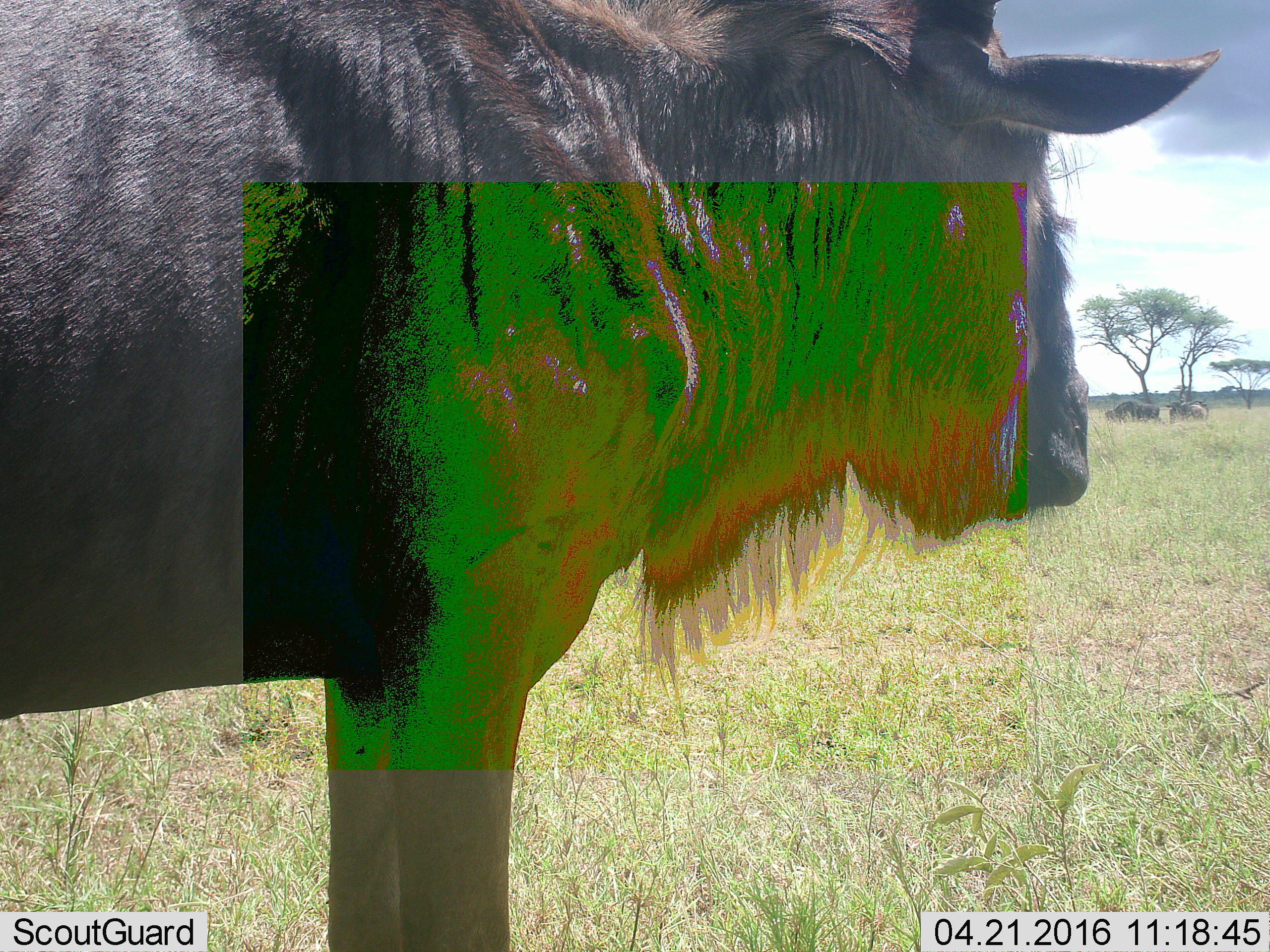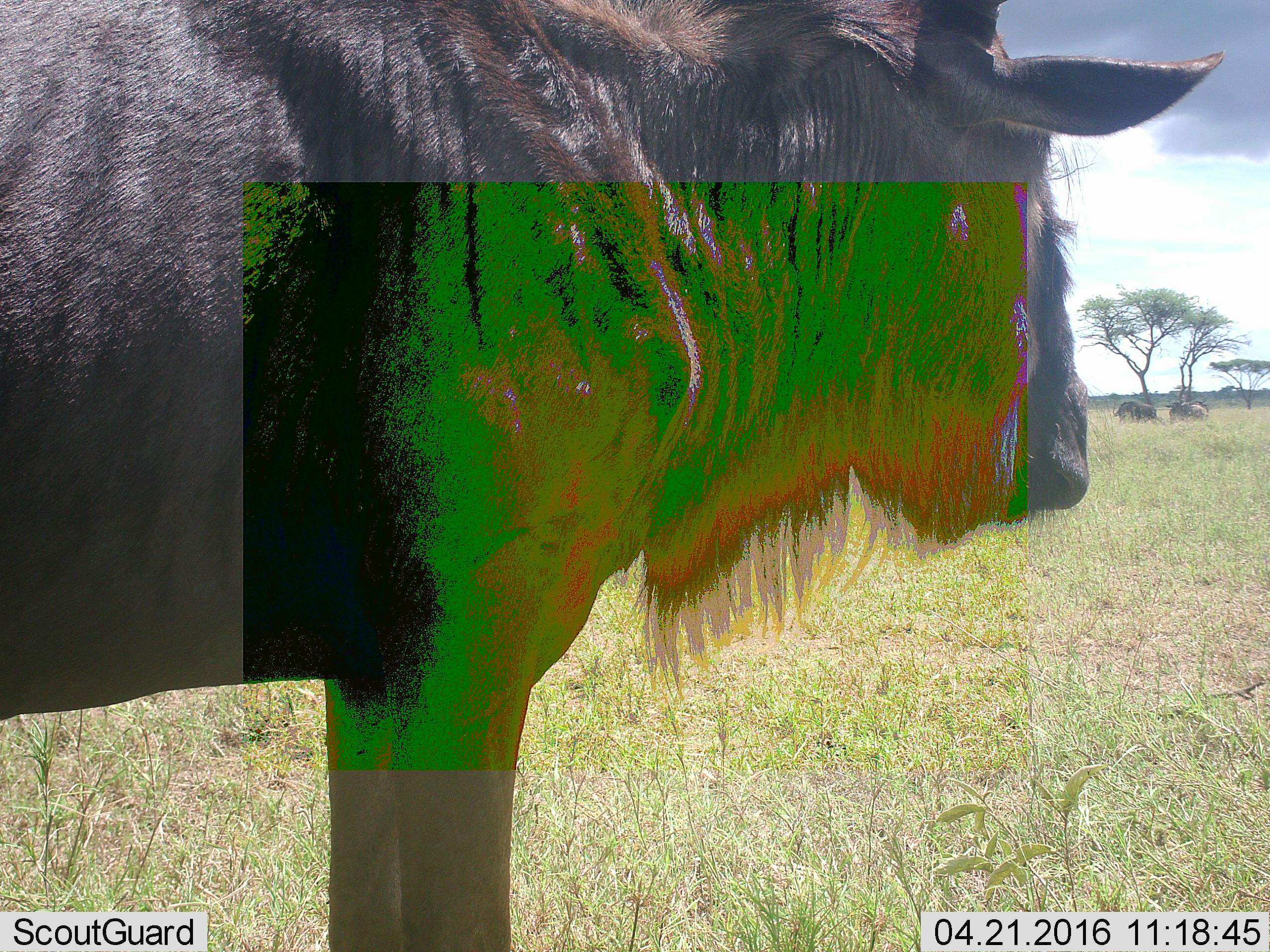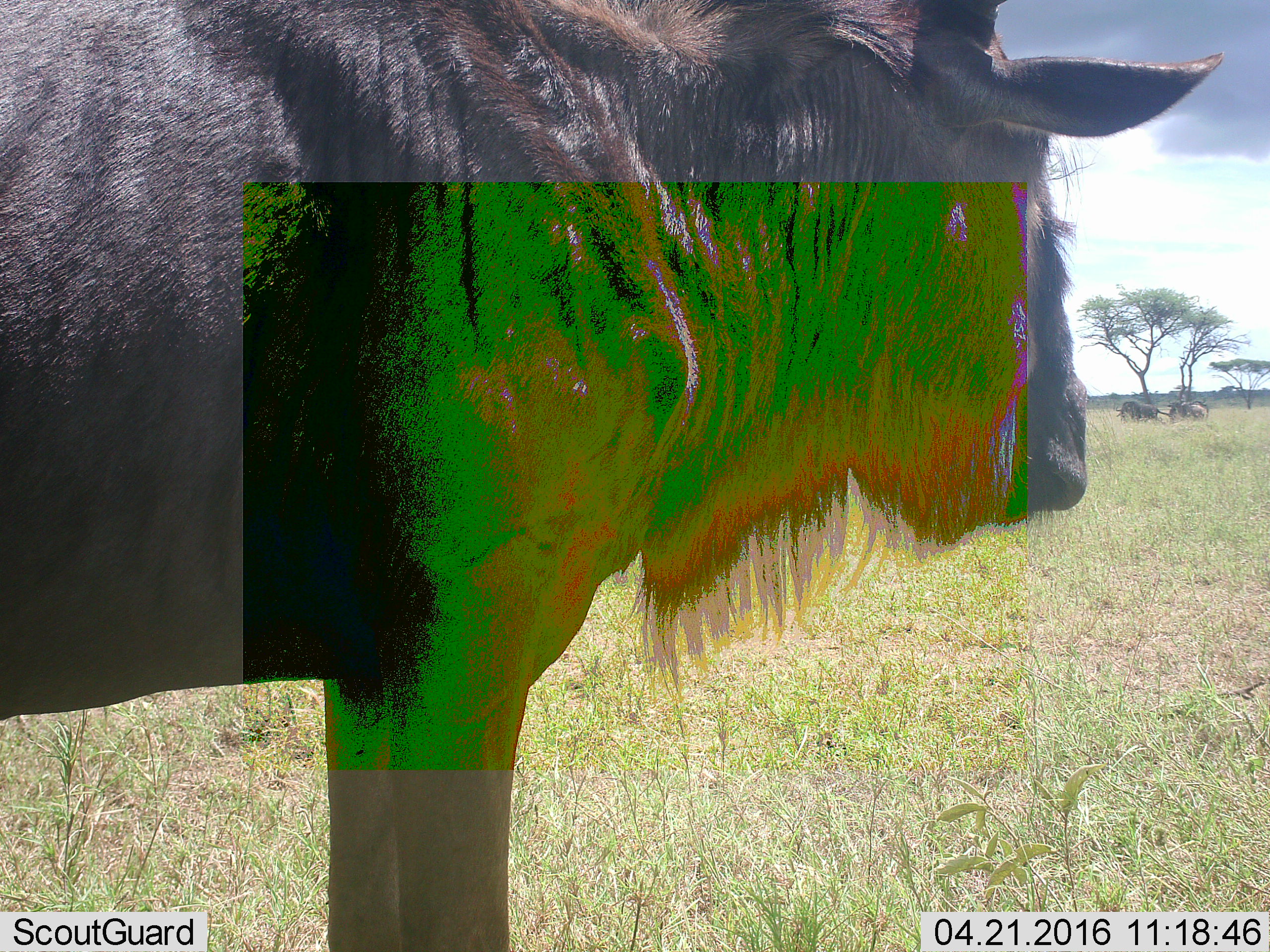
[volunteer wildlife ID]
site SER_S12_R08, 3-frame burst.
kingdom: Animalia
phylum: Chordata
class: Mammalia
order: Artiodactyla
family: Bovidae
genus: Connochaetes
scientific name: Connochaetes taurinus taurinus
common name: blue wildebeest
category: wildebeestblue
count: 3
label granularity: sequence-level